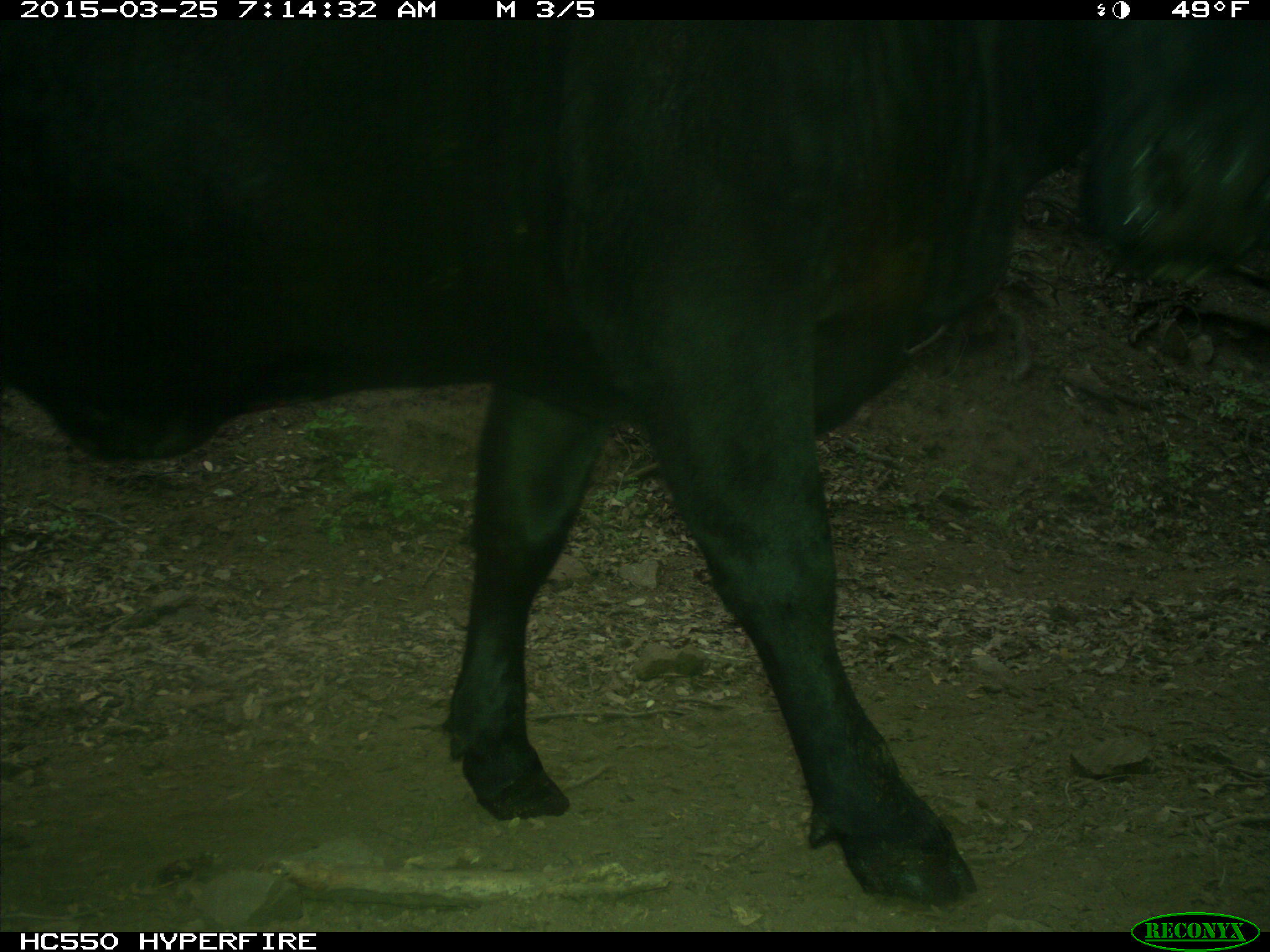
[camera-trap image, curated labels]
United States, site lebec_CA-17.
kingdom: Animalia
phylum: Chordata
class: Mammalia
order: Artiodactyla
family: Bovidae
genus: Bos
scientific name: Bos taurus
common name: domestic cow